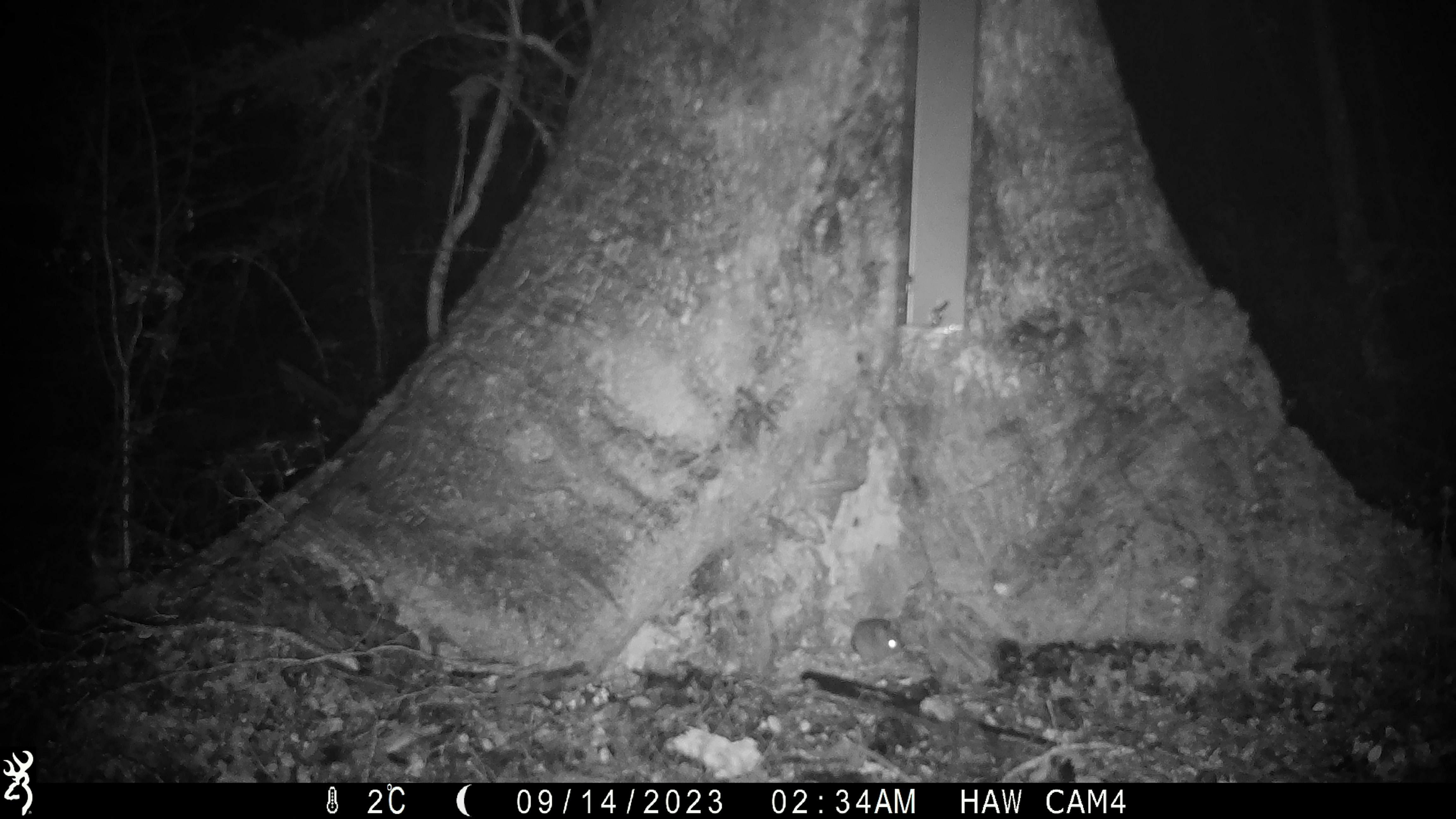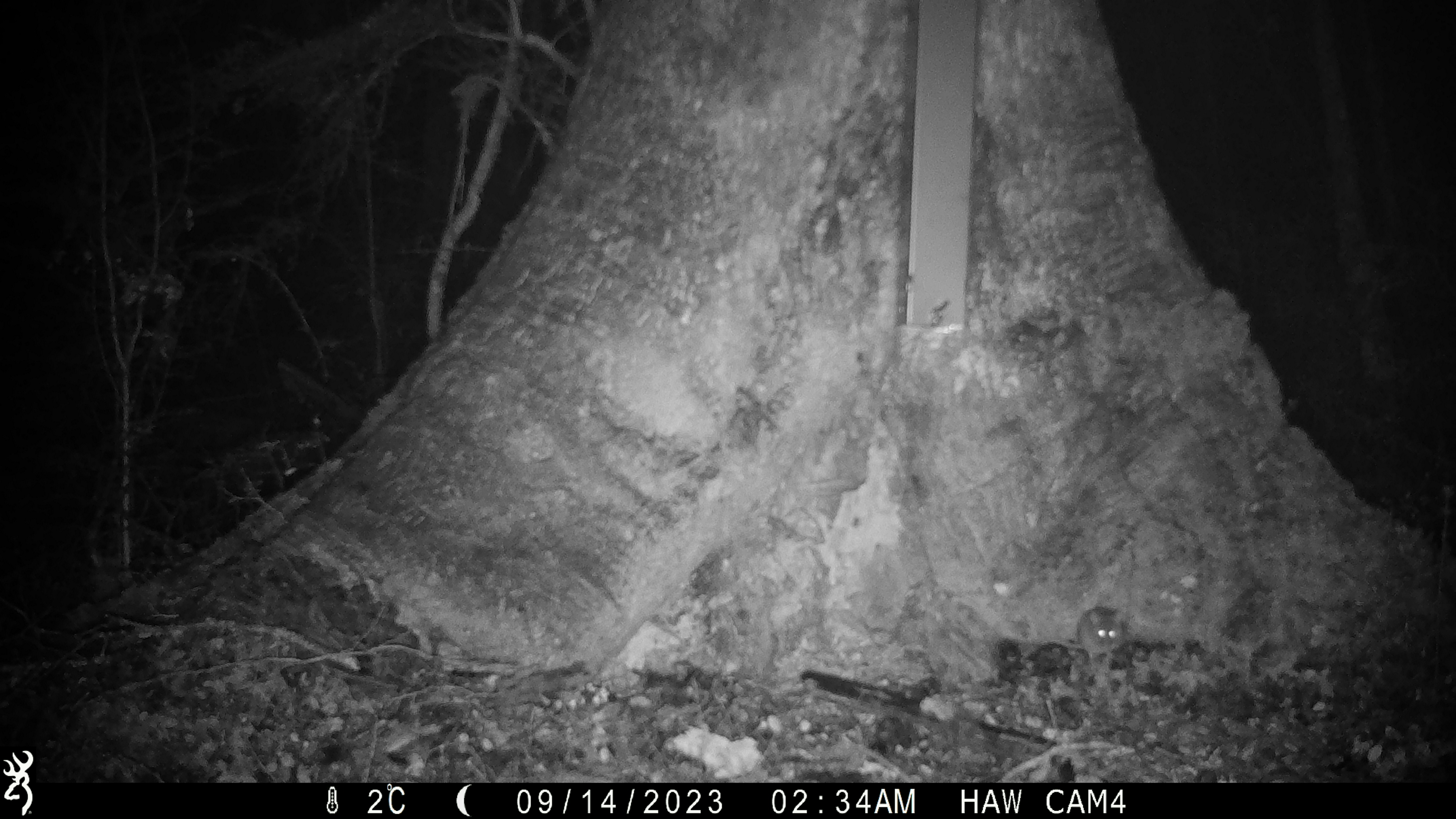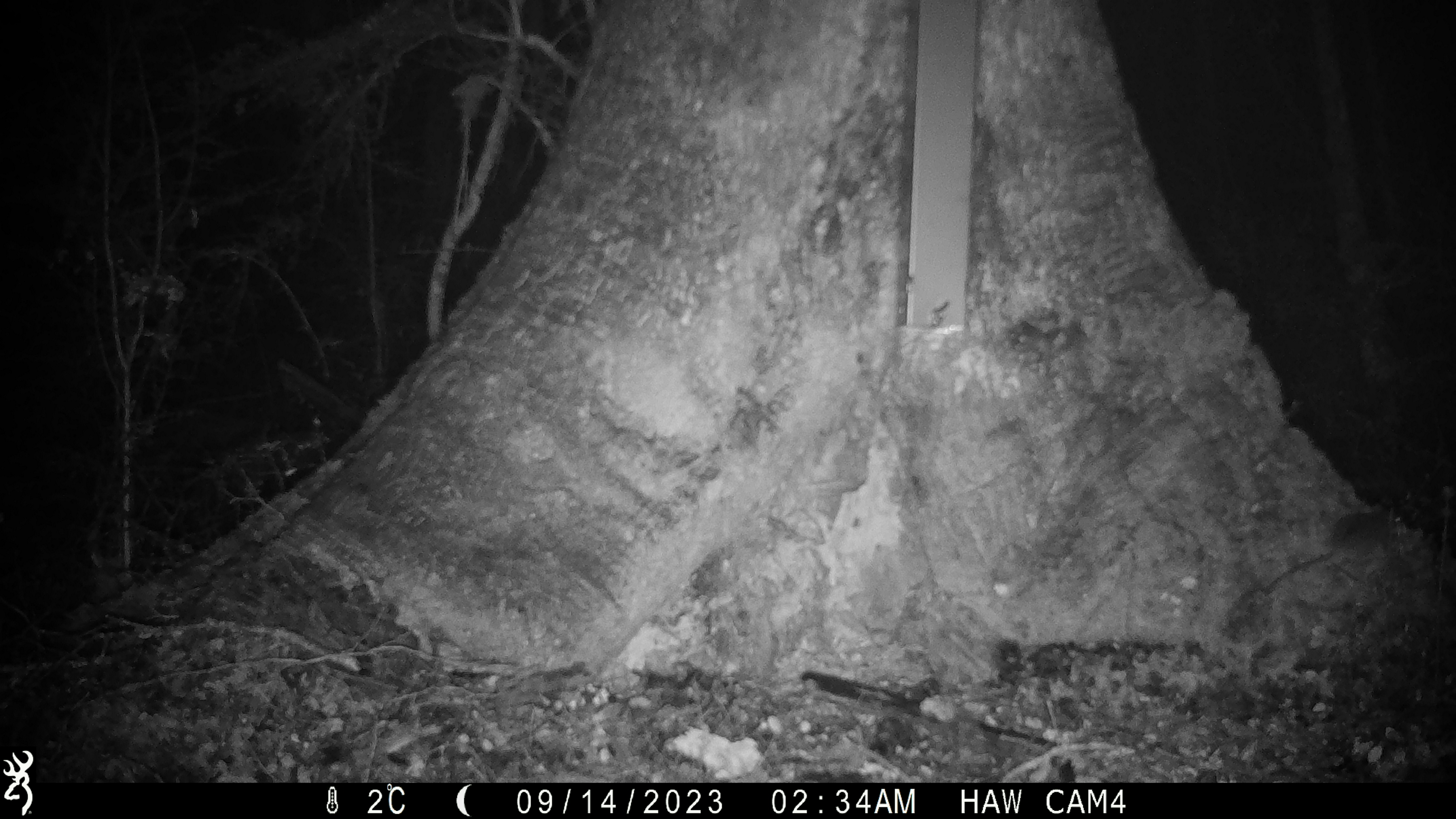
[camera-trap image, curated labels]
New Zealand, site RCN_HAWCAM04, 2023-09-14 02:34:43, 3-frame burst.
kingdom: Animalia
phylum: Chordata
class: Mammalia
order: Rodentia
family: Muridae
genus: Mus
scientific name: Mus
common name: mouse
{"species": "mouse (Mus)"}